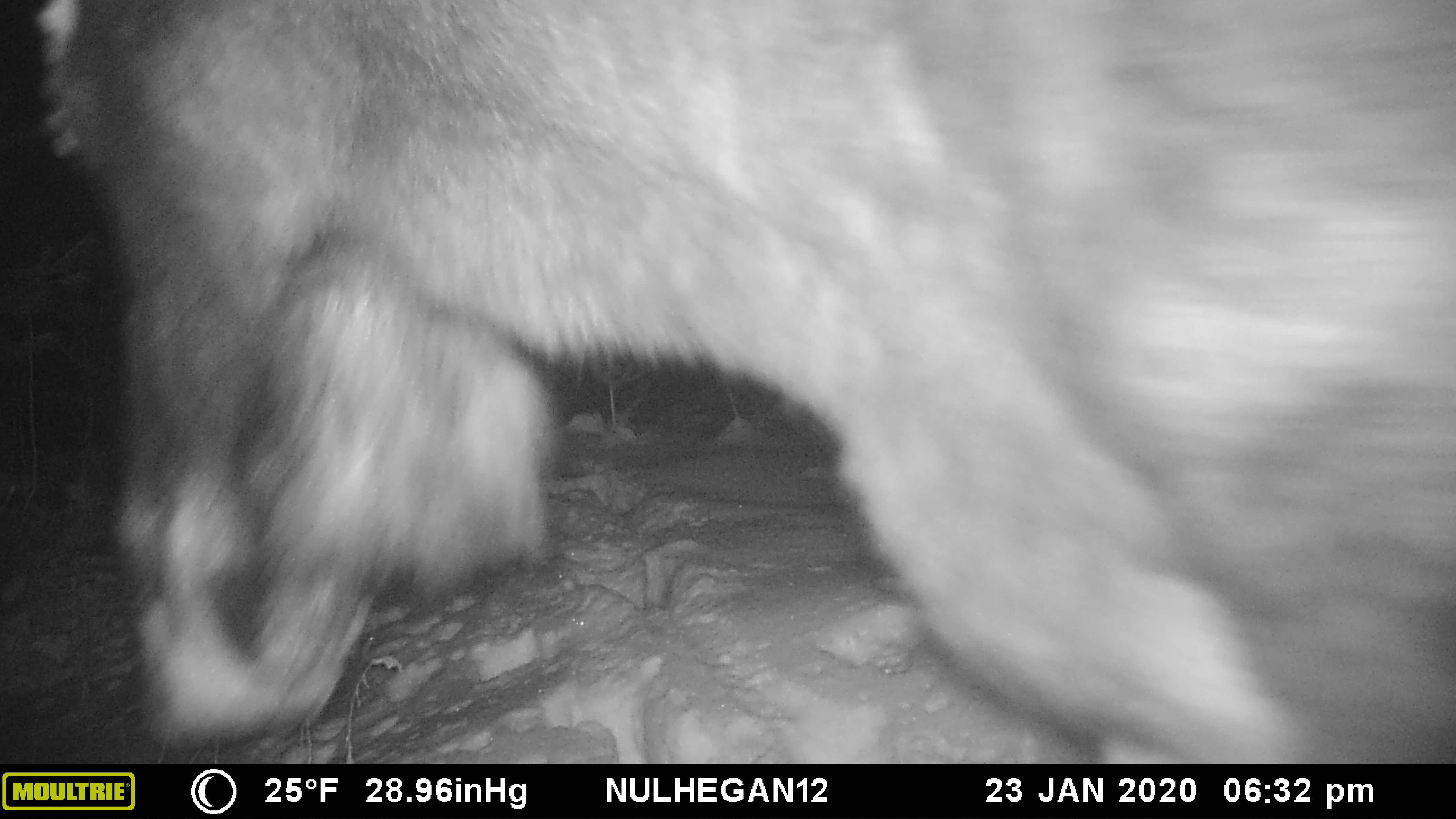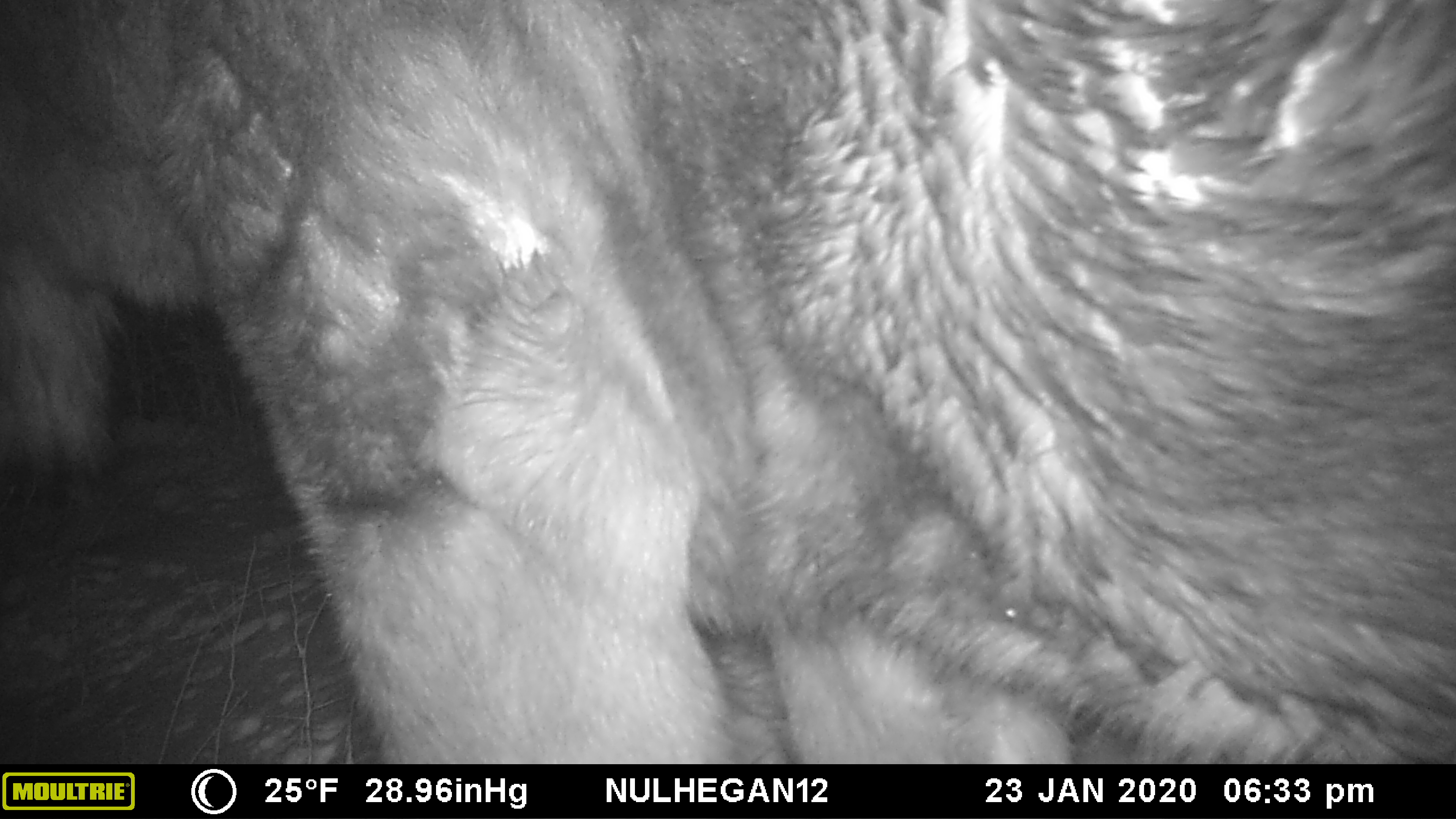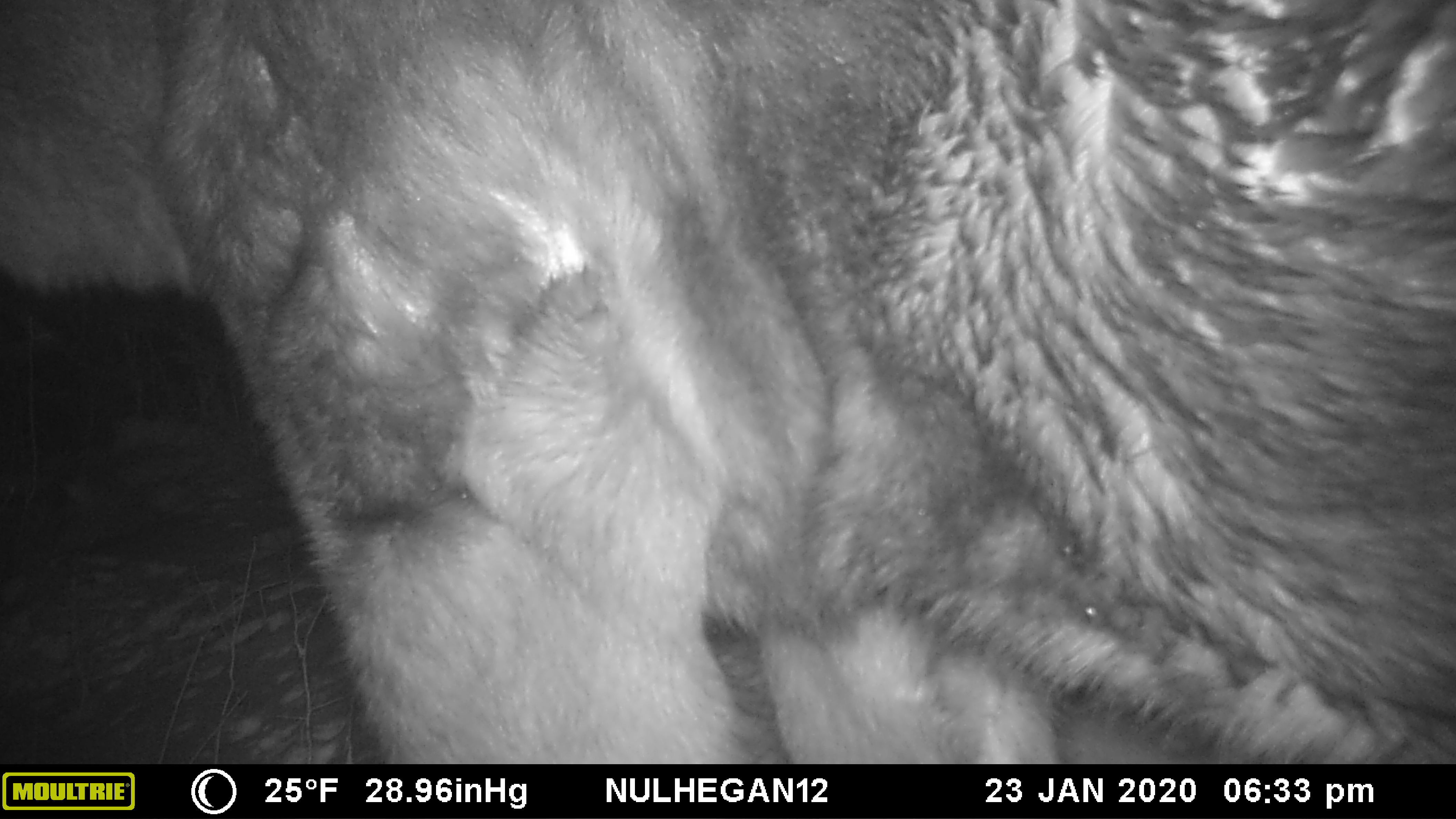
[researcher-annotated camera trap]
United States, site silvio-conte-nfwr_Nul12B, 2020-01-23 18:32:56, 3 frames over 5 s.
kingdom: Animalia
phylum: Chordata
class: Mammalia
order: Artiodactyla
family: Cervidae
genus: Alces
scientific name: Alces alces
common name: moose